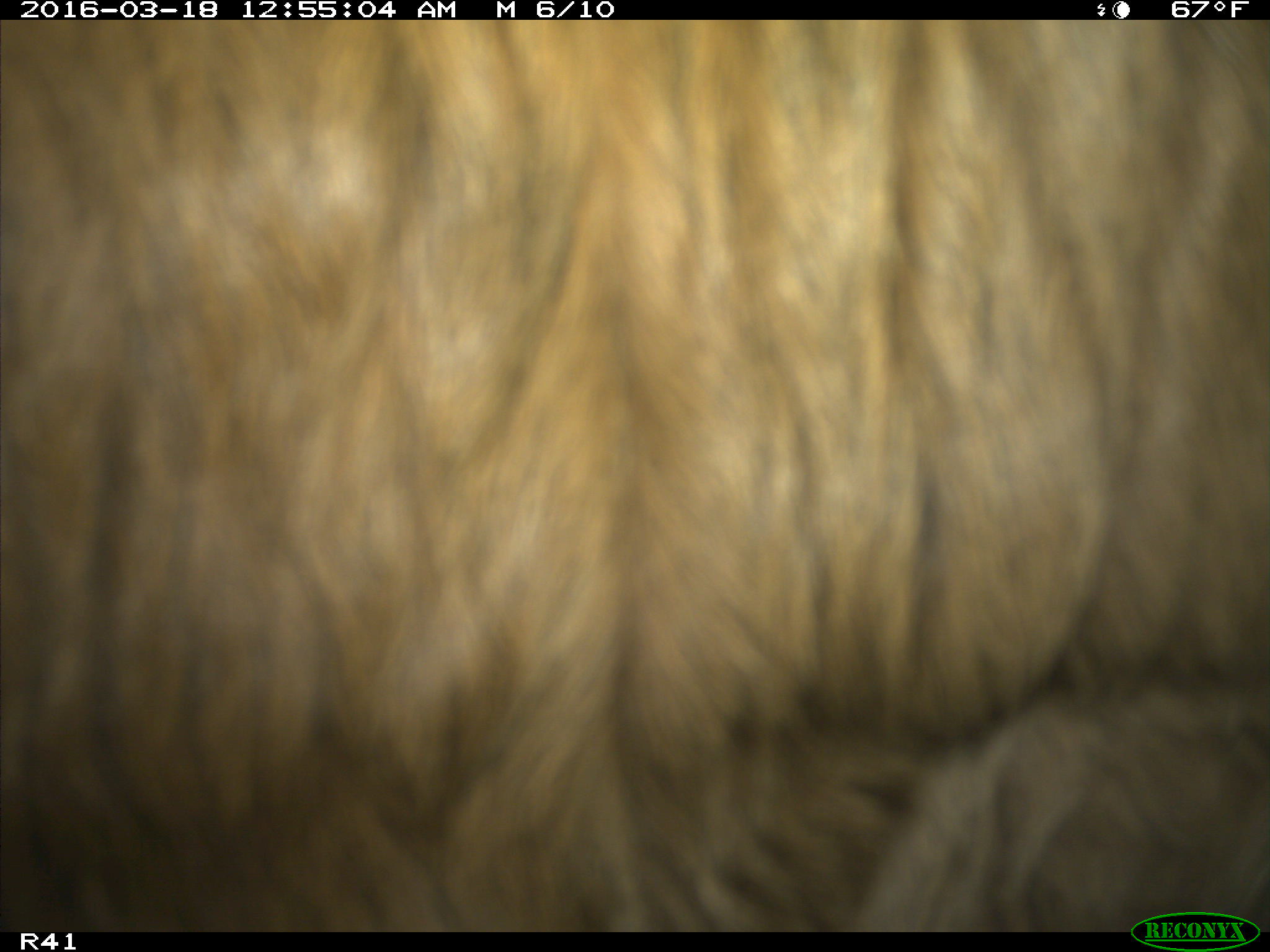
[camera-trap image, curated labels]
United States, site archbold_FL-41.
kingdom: Animalia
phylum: Chordata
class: Mammalia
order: Artiodactyla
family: Bovidae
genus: Bos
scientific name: Bos taurus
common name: domestic cow